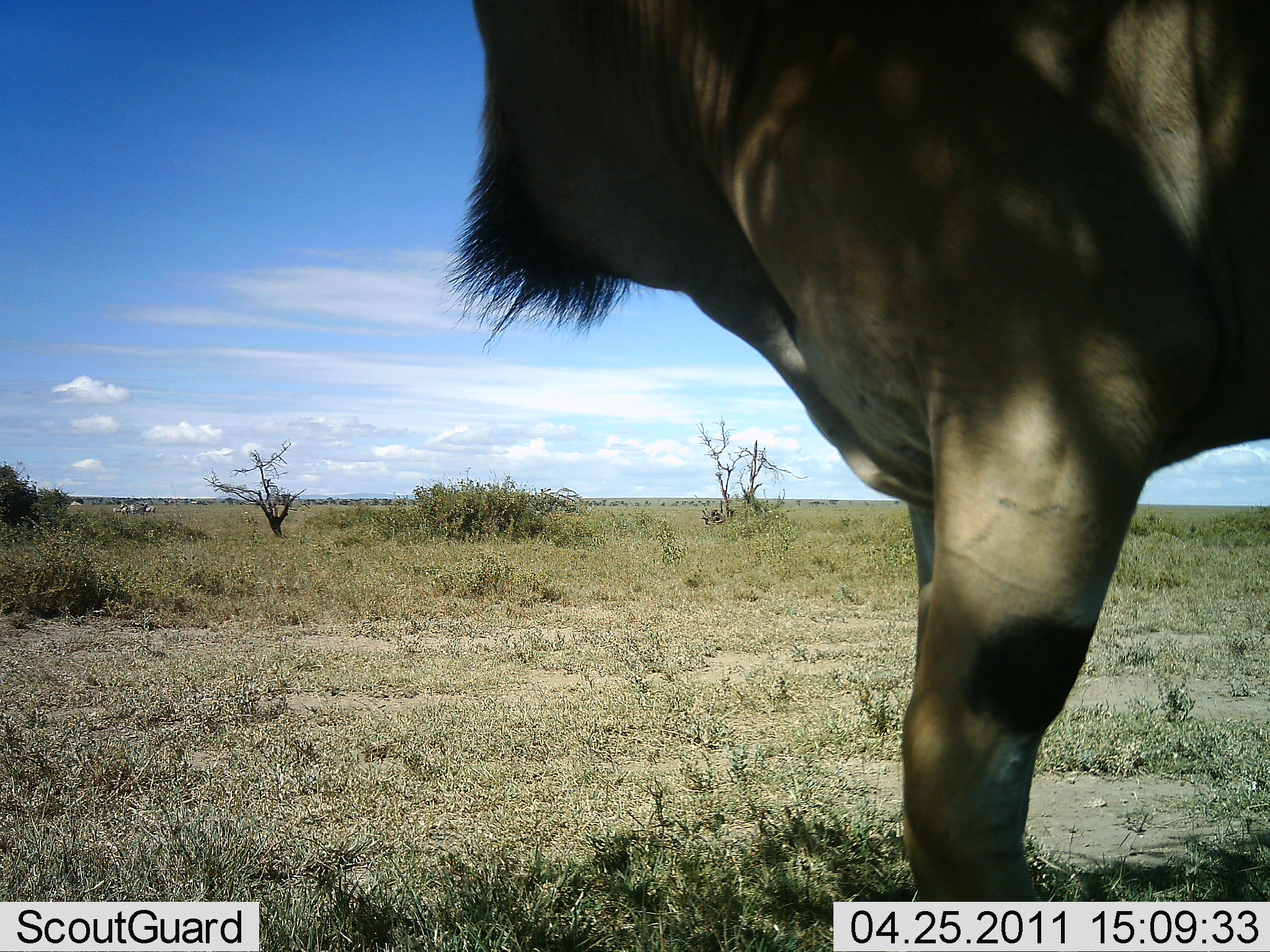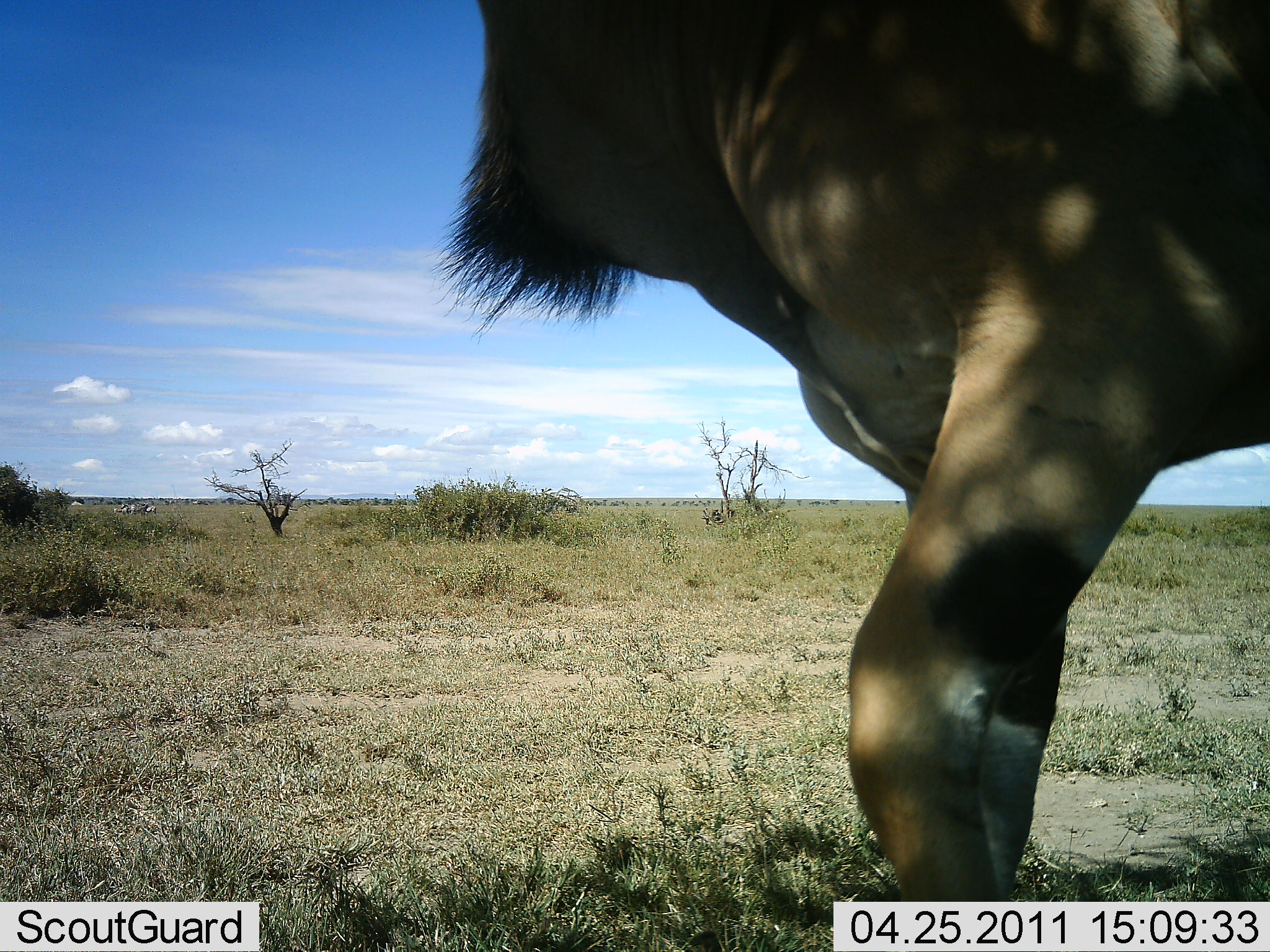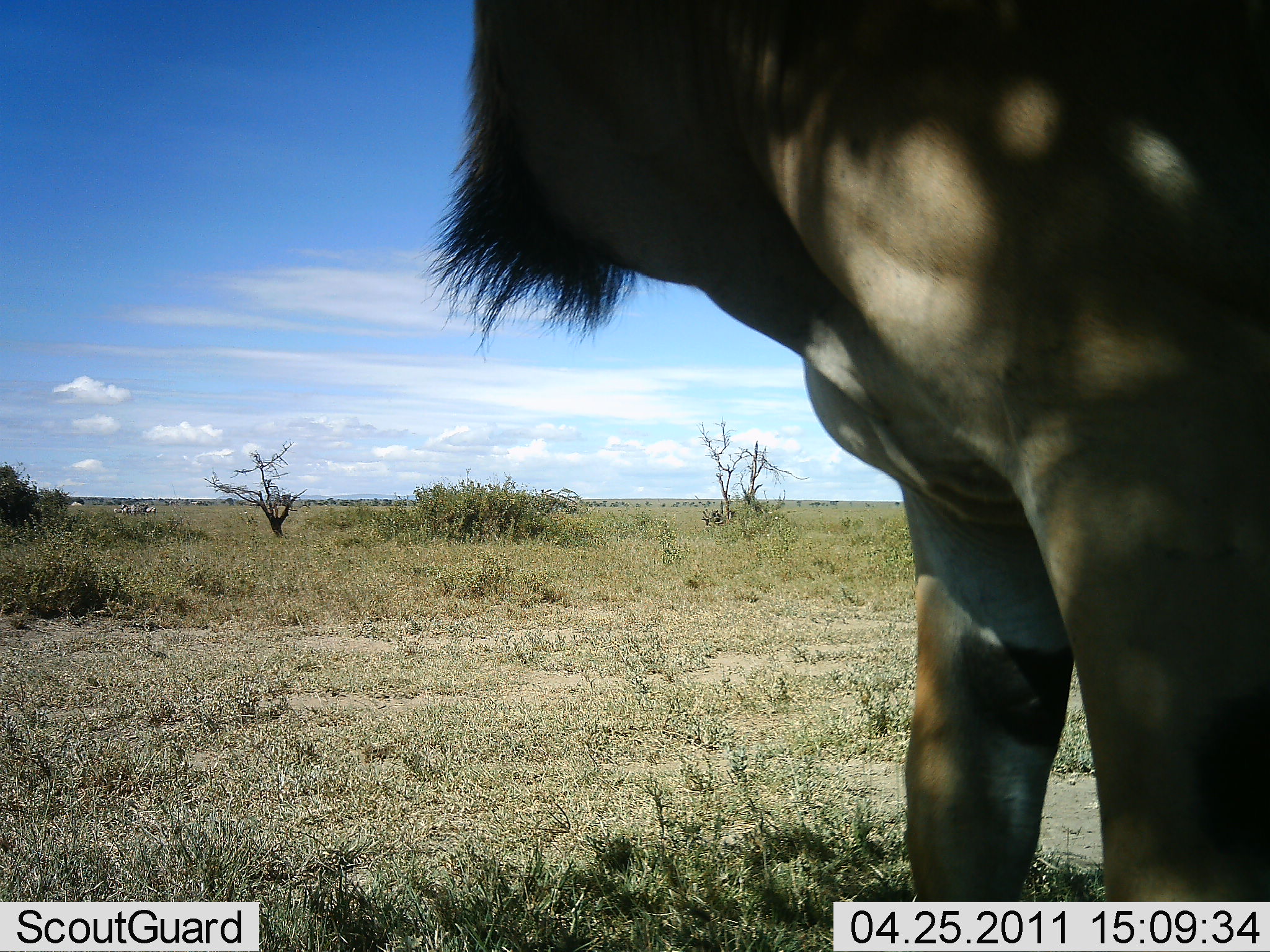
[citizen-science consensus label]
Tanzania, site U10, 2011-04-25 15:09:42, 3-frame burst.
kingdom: Animalia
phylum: Chordata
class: Mammalia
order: Carnivora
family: Felidae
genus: Panthera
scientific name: Panthera leo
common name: lion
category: lionmale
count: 1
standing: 89%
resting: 0%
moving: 22%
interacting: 0%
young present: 0%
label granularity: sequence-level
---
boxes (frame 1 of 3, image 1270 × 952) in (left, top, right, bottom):
animal: (428, 0, 1270, 834)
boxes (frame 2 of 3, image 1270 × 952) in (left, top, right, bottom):
animal: (428, 0, 1268, 903)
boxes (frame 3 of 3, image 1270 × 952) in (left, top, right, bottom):
animal: (413, 0, 1270, 718)